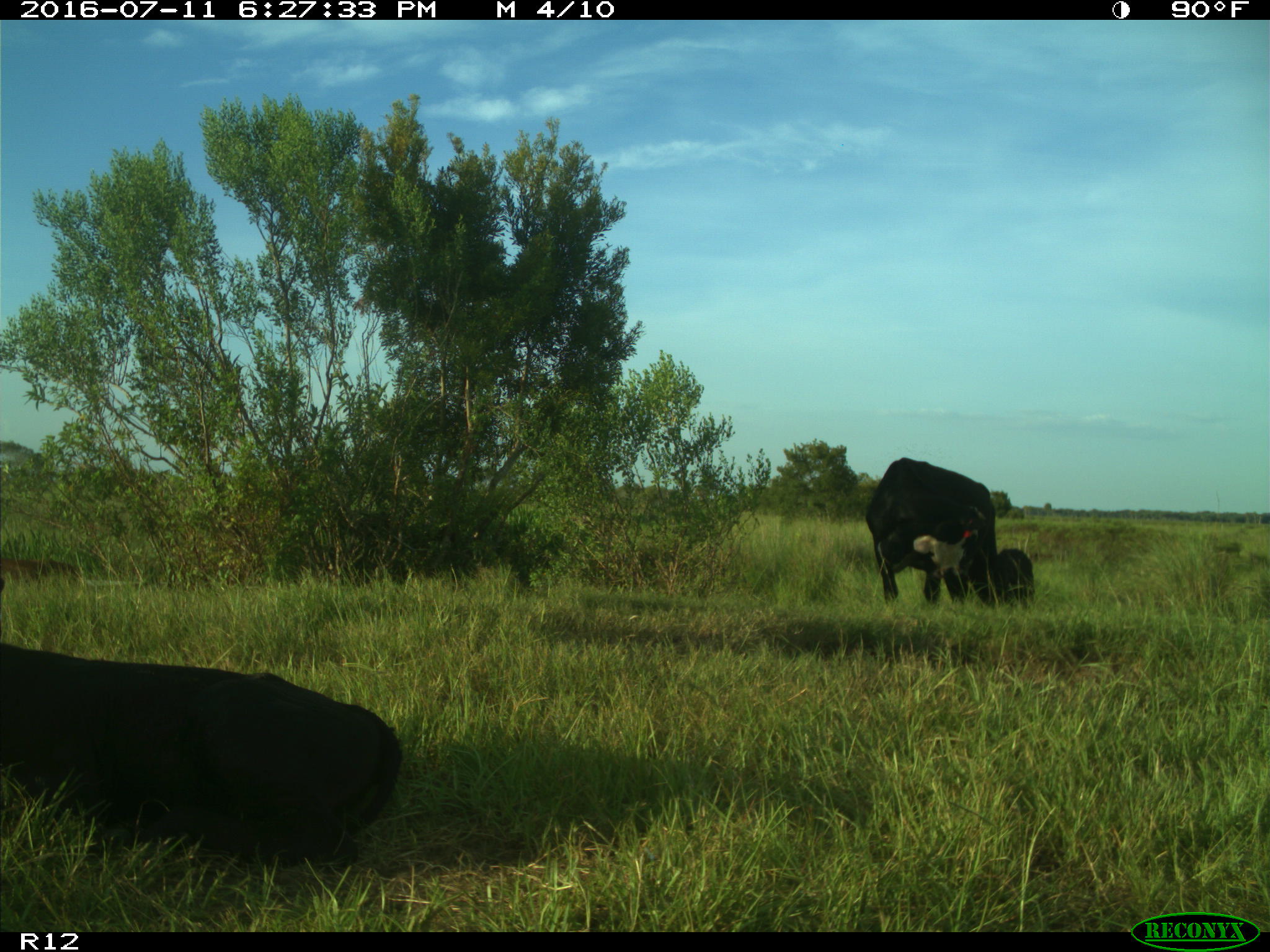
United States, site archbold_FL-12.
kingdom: Animalia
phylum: Chordata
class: Mammalia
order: Artiodactyla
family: Bovidae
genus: Bos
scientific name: Bos taurus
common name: domestic cow